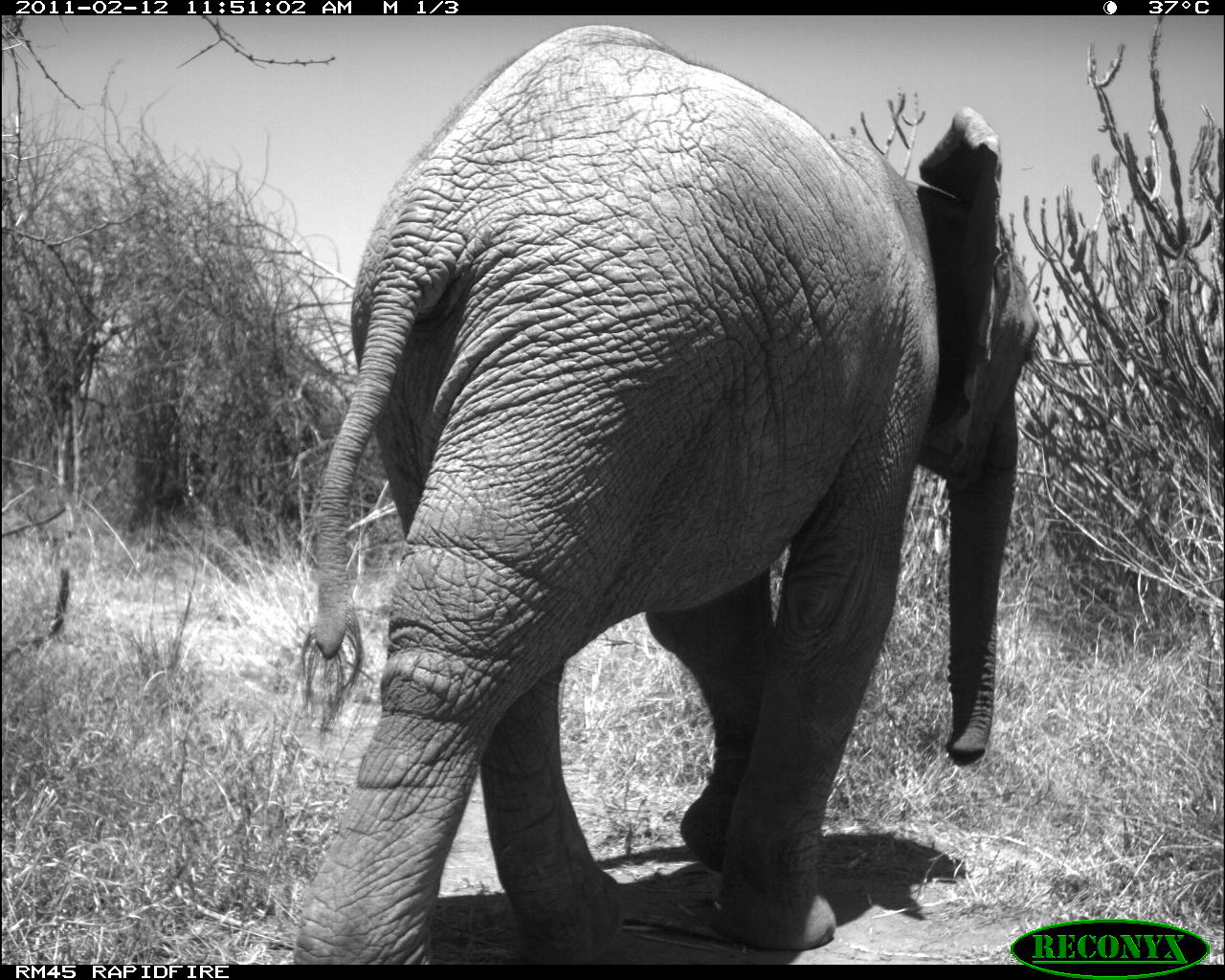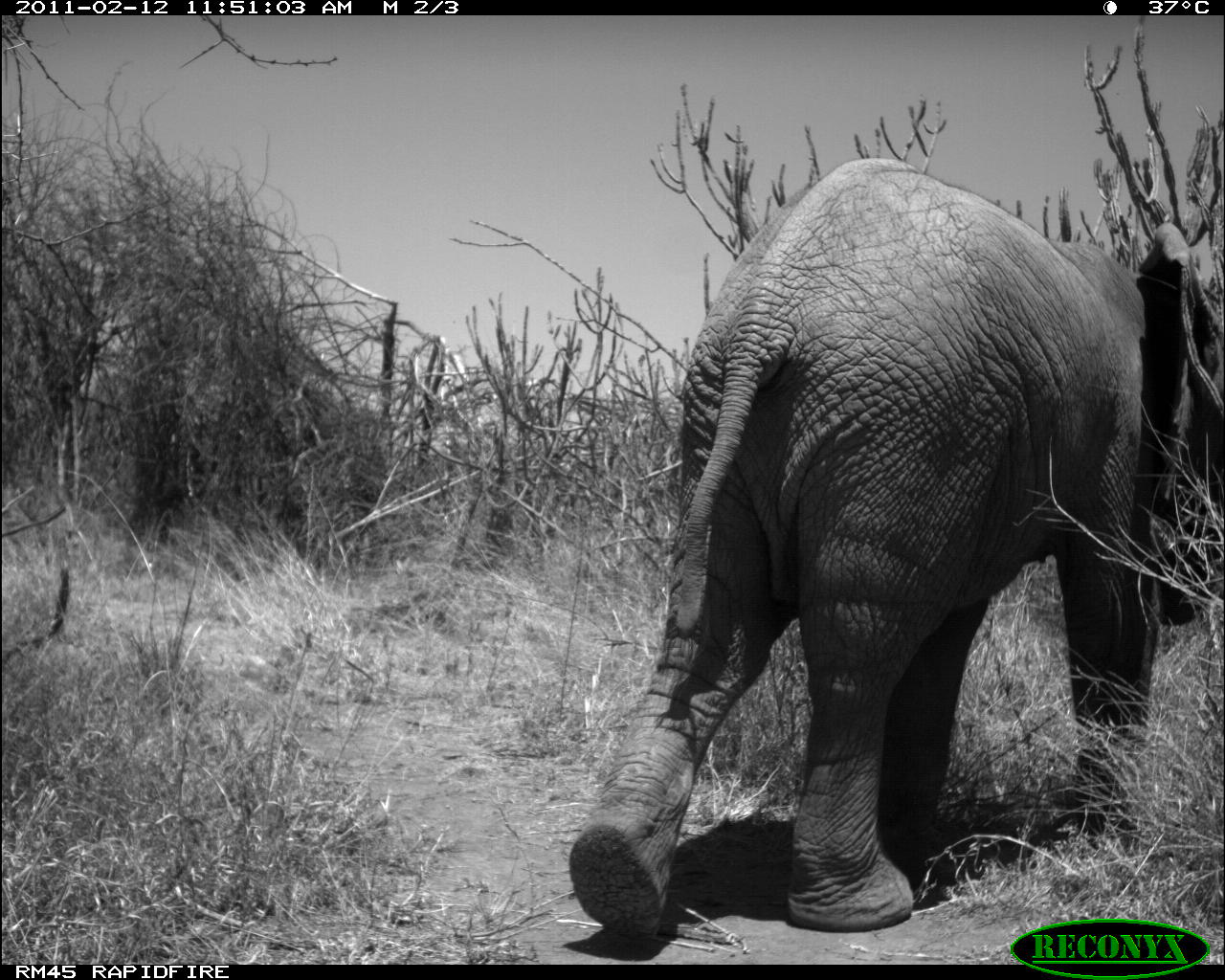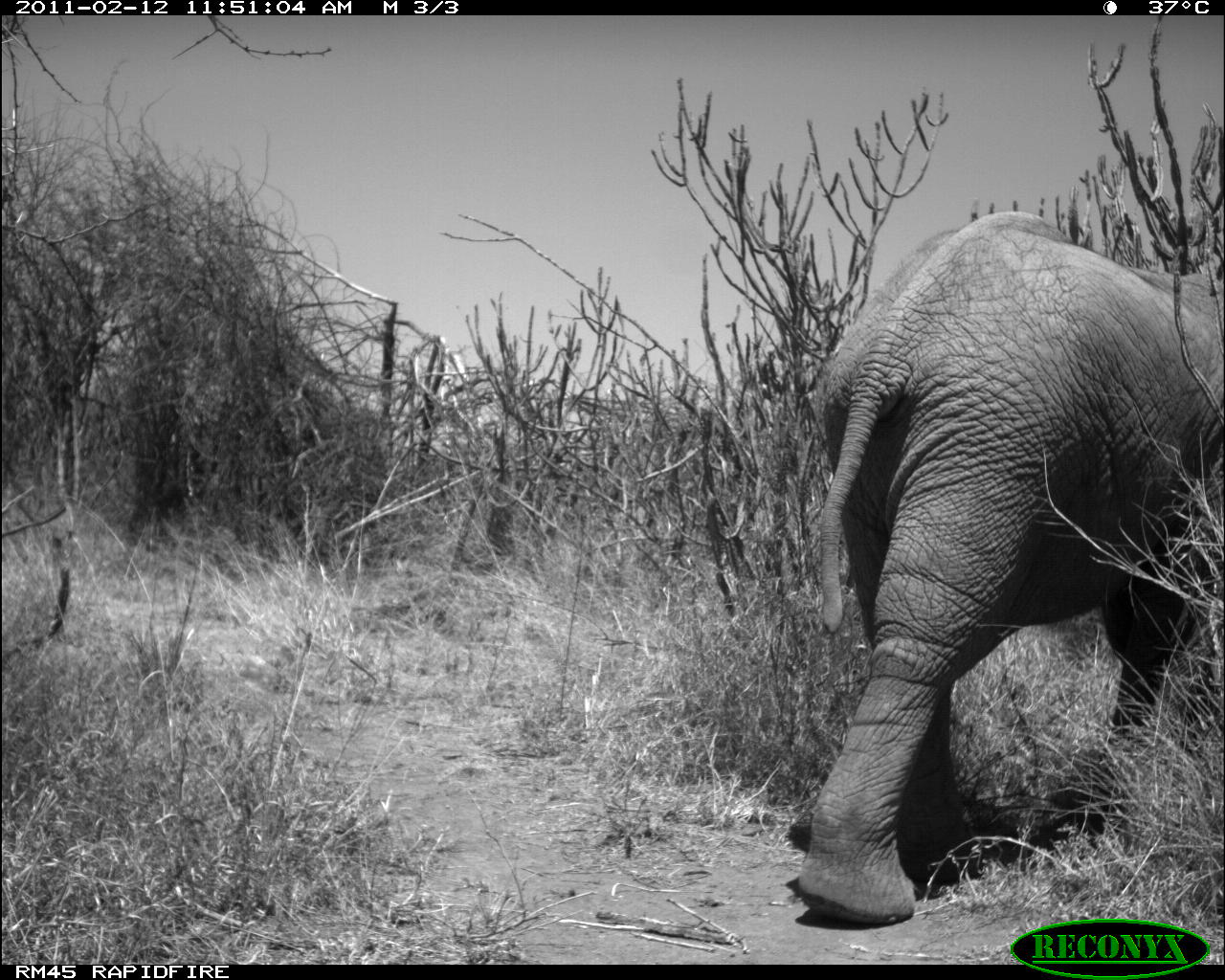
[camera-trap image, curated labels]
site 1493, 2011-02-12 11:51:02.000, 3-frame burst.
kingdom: Animalia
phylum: Chordata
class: Mammalia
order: Proboscidea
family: Elephantidae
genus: Loxodonta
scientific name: Loxodonta africana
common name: african bush elephant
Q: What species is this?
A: Loxodonta africana (african bush elephant).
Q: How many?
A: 1.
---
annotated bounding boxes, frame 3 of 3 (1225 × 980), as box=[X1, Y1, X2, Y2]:
loxodonta africana: box=[795, 205, 1219, 916]